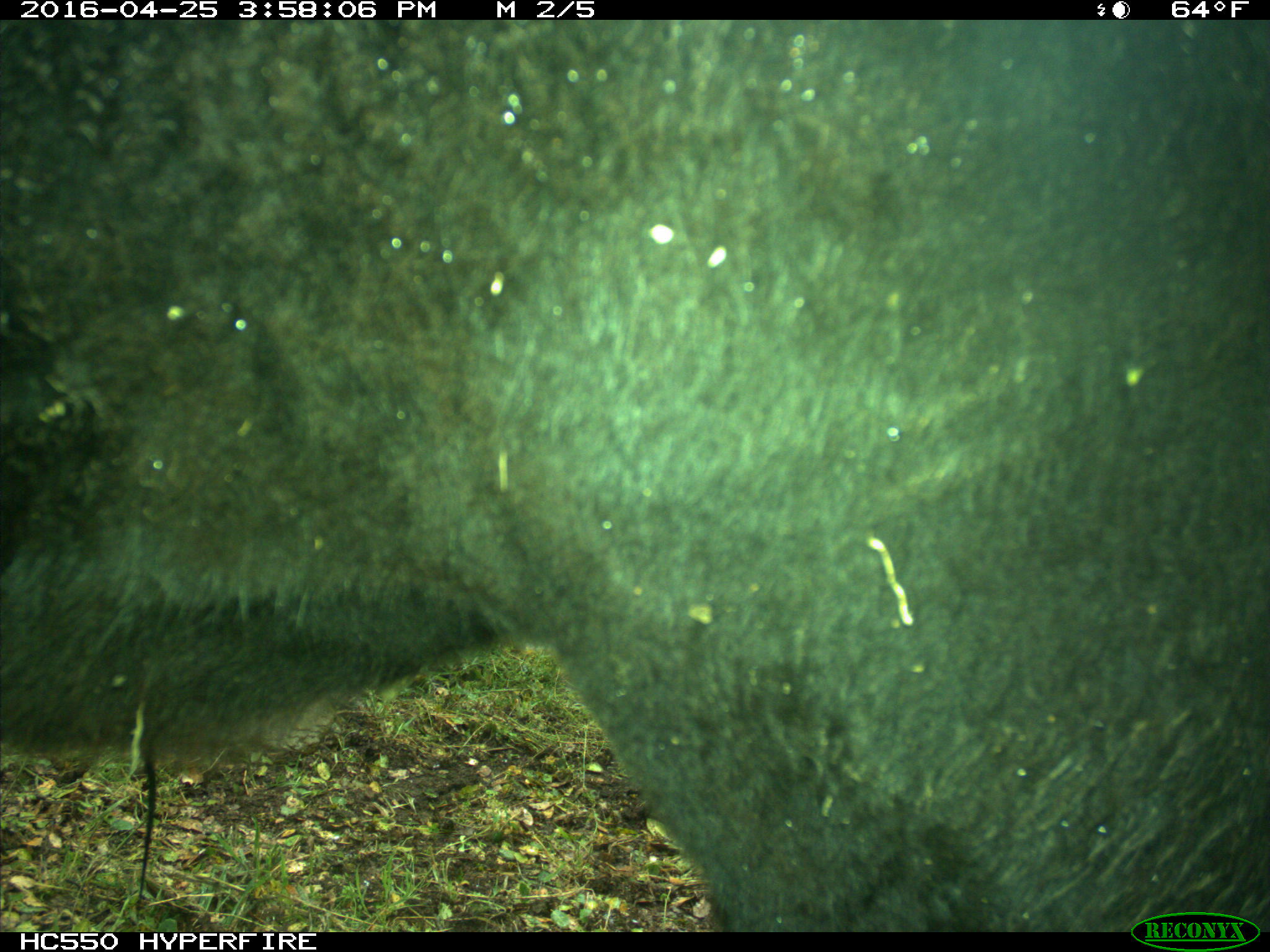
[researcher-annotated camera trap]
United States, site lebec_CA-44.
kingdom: Animalia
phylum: Chordata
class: Mammalia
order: Artiodactyla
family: Bovidae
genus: Bos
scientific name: Bos taurus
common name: domestic cow